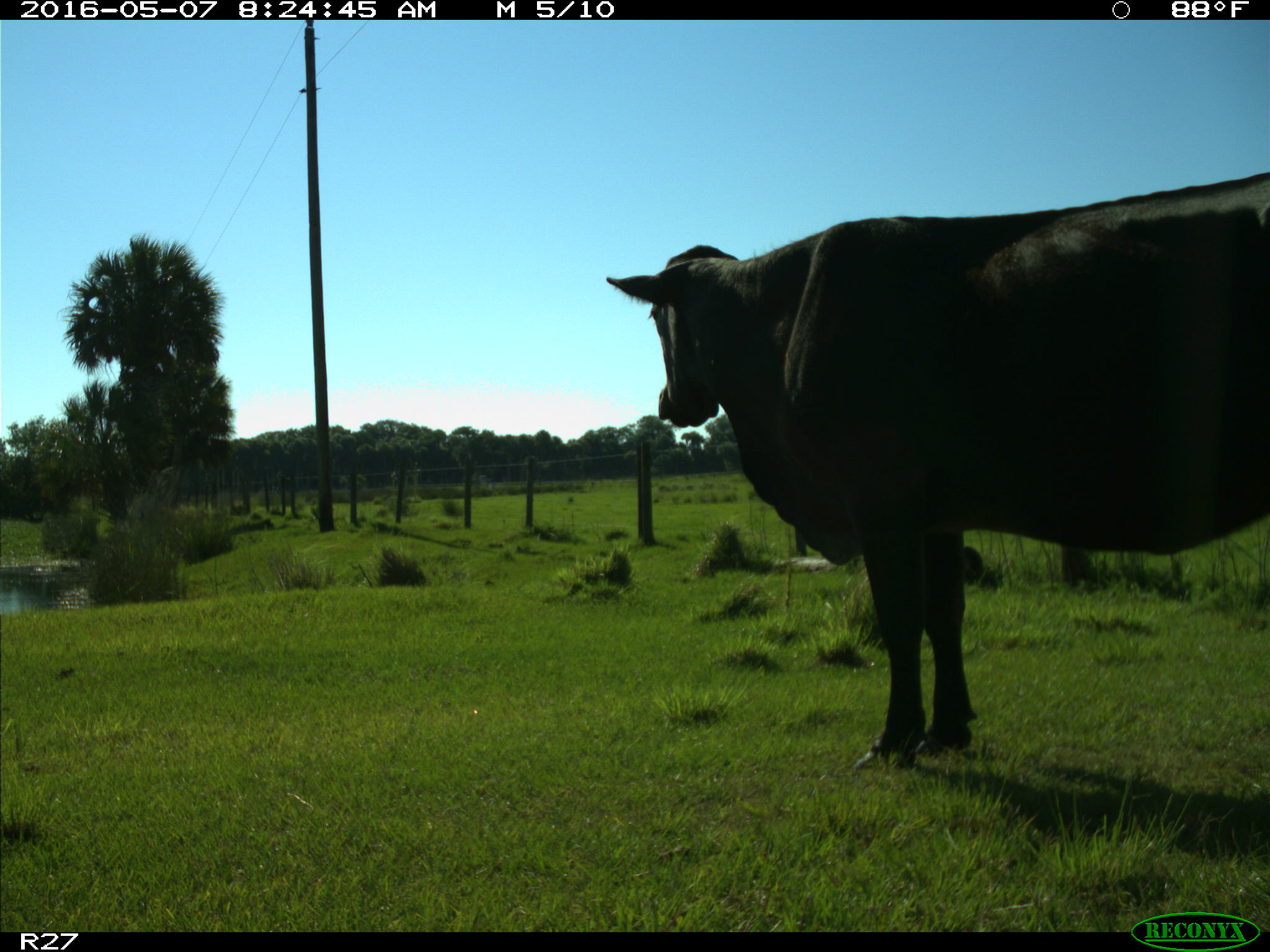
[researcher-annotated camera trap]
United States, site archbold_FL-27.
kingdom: Animalia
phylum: Chordata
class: Mammalia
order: Artiodactyla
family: Bovidae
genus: Bos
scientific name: Bos taurus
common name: domestic cow